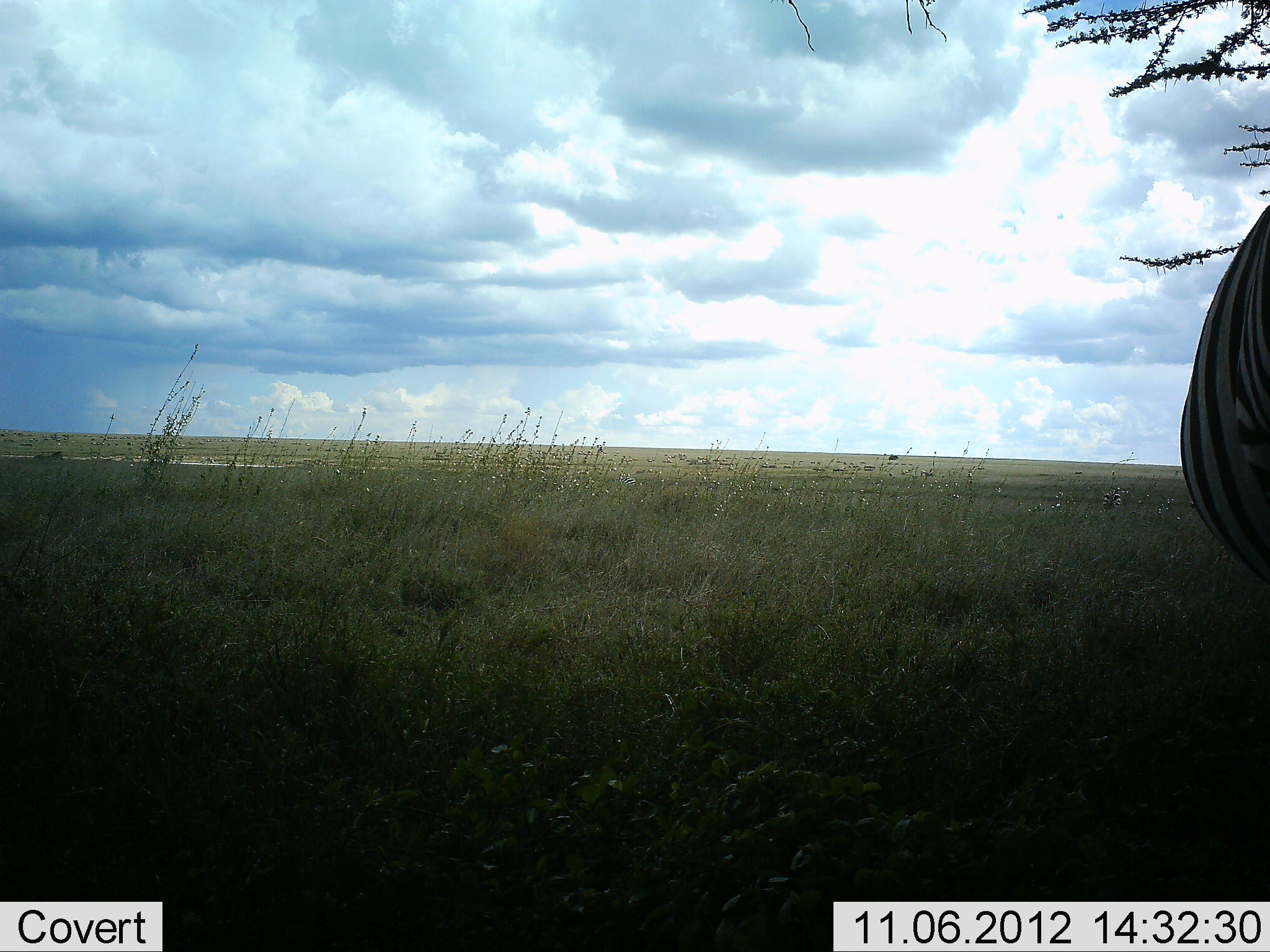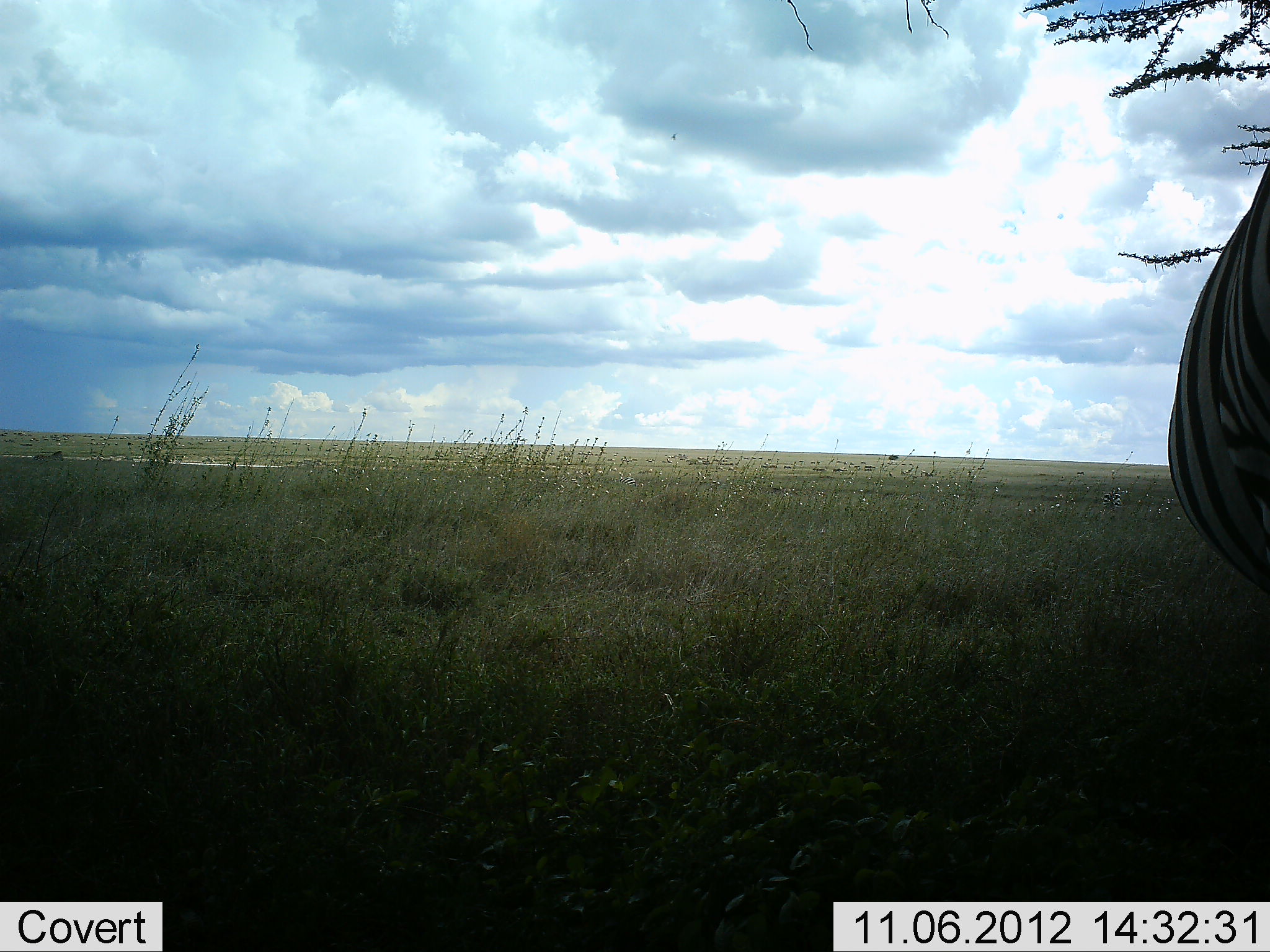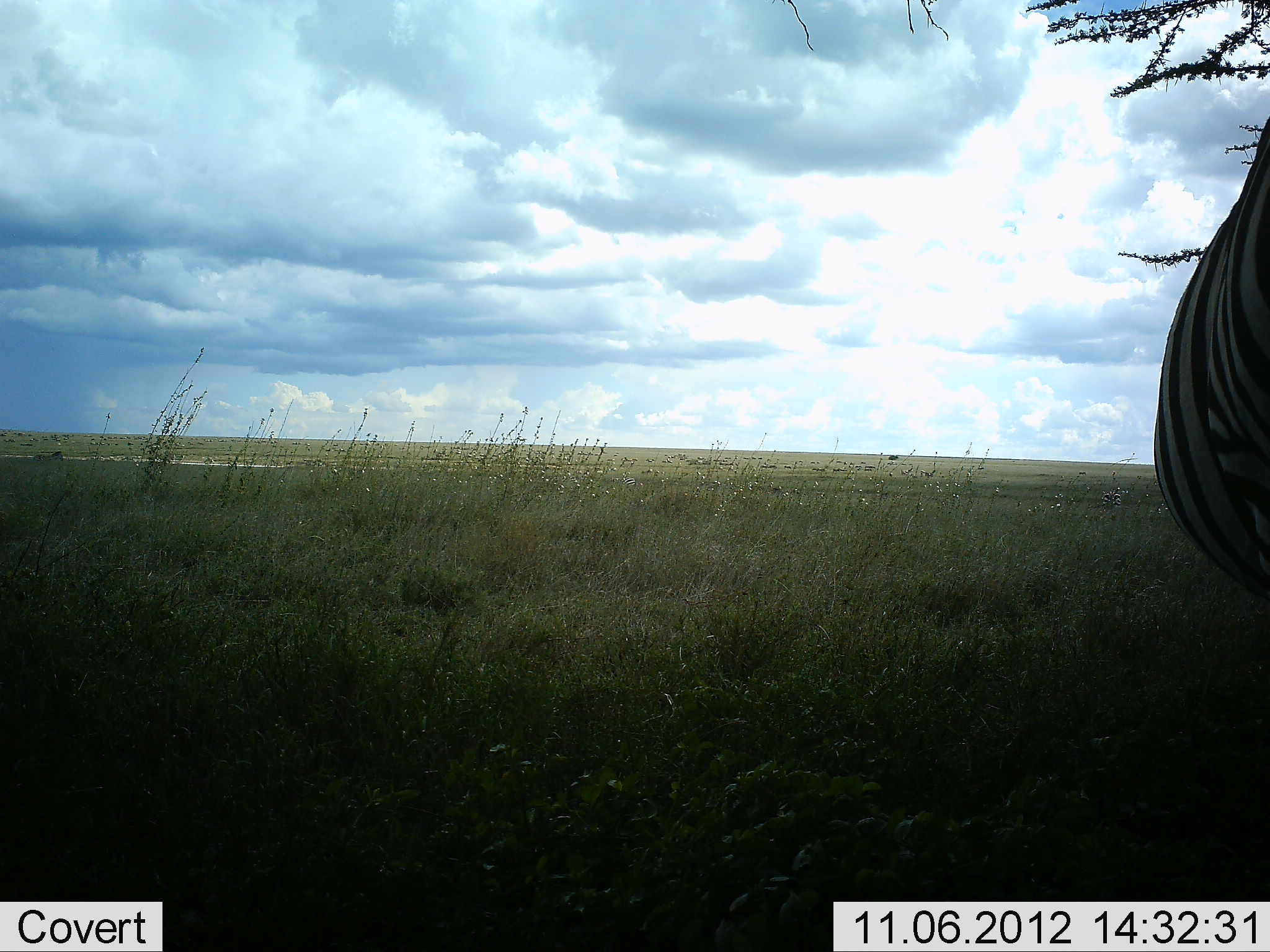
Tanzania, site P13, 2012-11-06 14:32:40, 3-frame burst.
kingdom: Animalia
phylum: Chordata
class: Mammalia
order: Perissodactyla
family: Equidae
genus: Equus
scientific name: Equus quagga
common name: plains zebra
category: zebra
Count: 1.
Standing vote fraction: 100%.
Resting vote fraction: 0%.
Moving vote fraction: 0%.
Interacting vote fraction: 0%.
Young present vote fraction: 0%.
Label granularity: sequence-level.